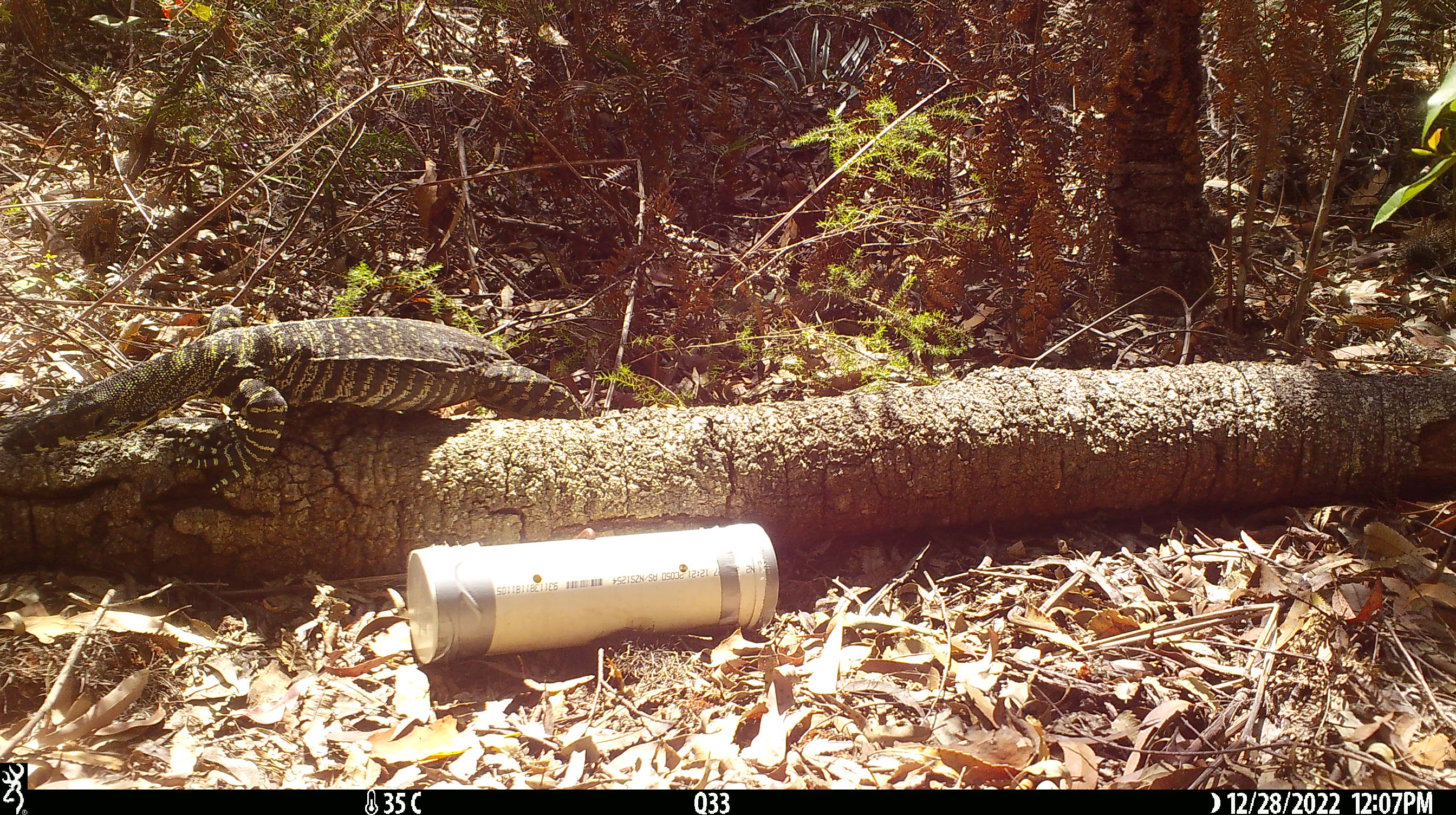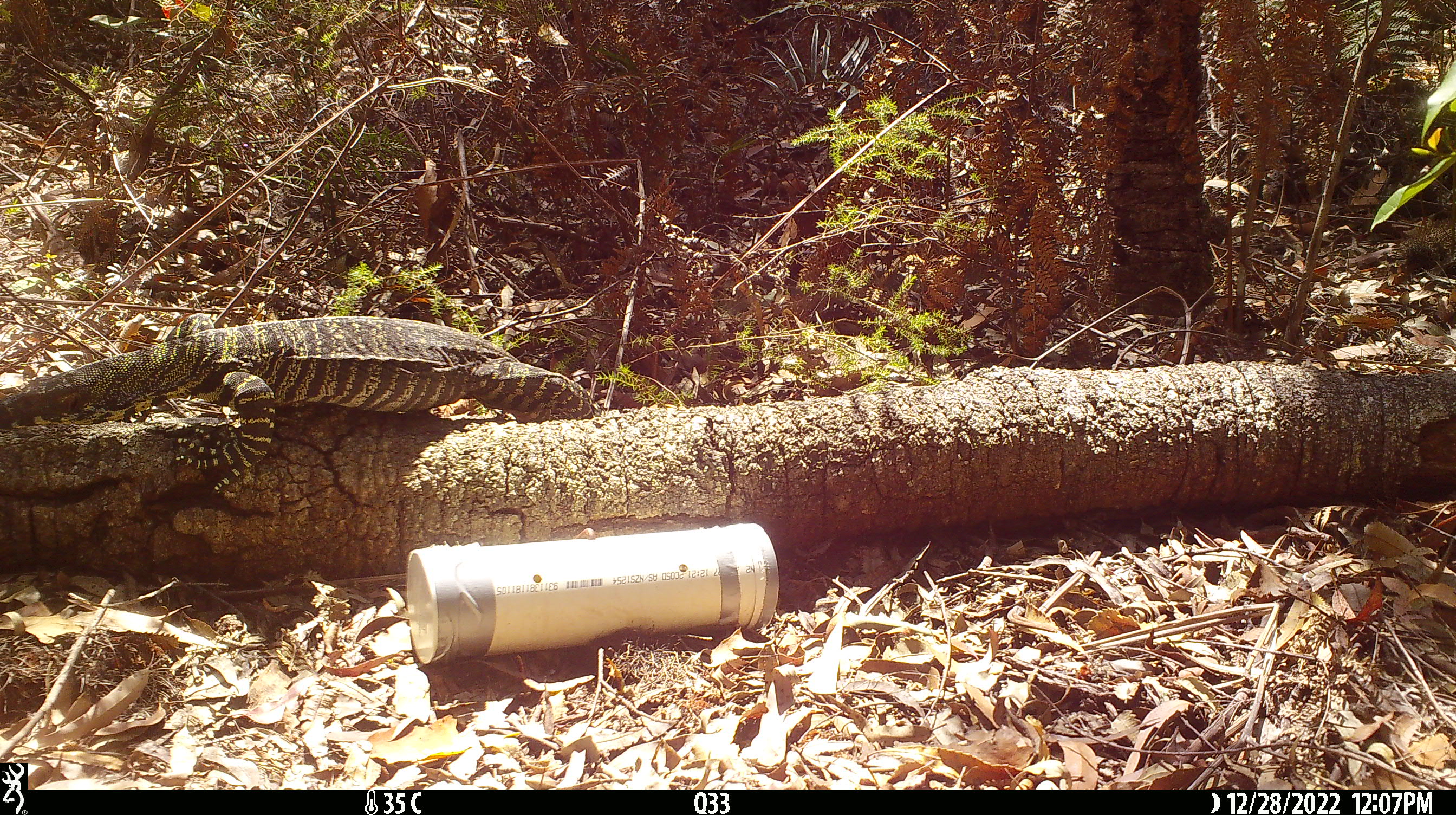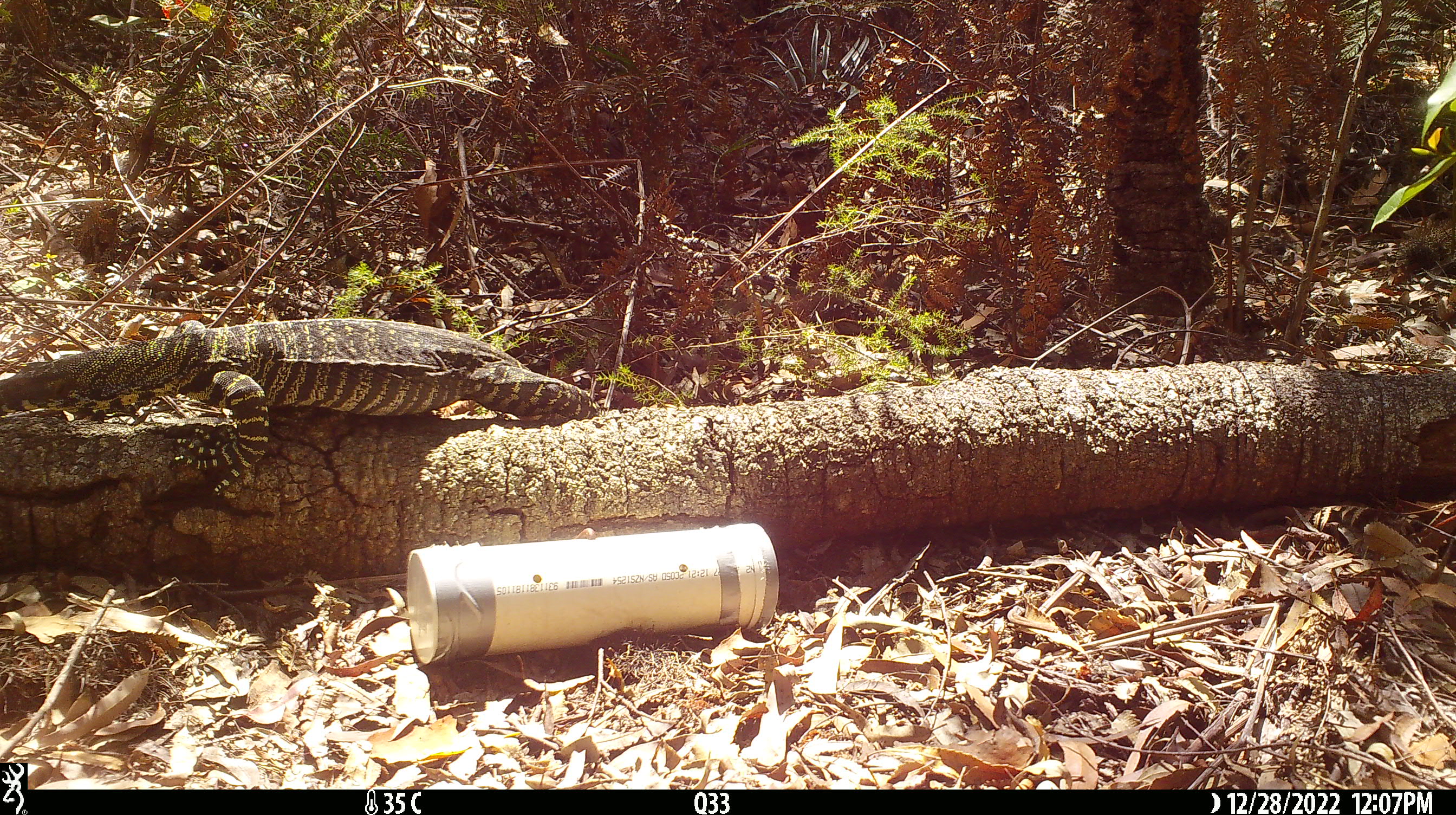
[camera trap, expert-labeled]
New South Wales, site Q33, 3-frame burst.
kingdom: Animalia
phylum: Chordata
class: Reptilia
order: Squamata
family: Varanidae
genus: Varanus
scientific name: Varanus varius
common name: lace monitor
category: goanna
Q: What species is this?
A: Goanna (lace monitor) (Varanus varius).